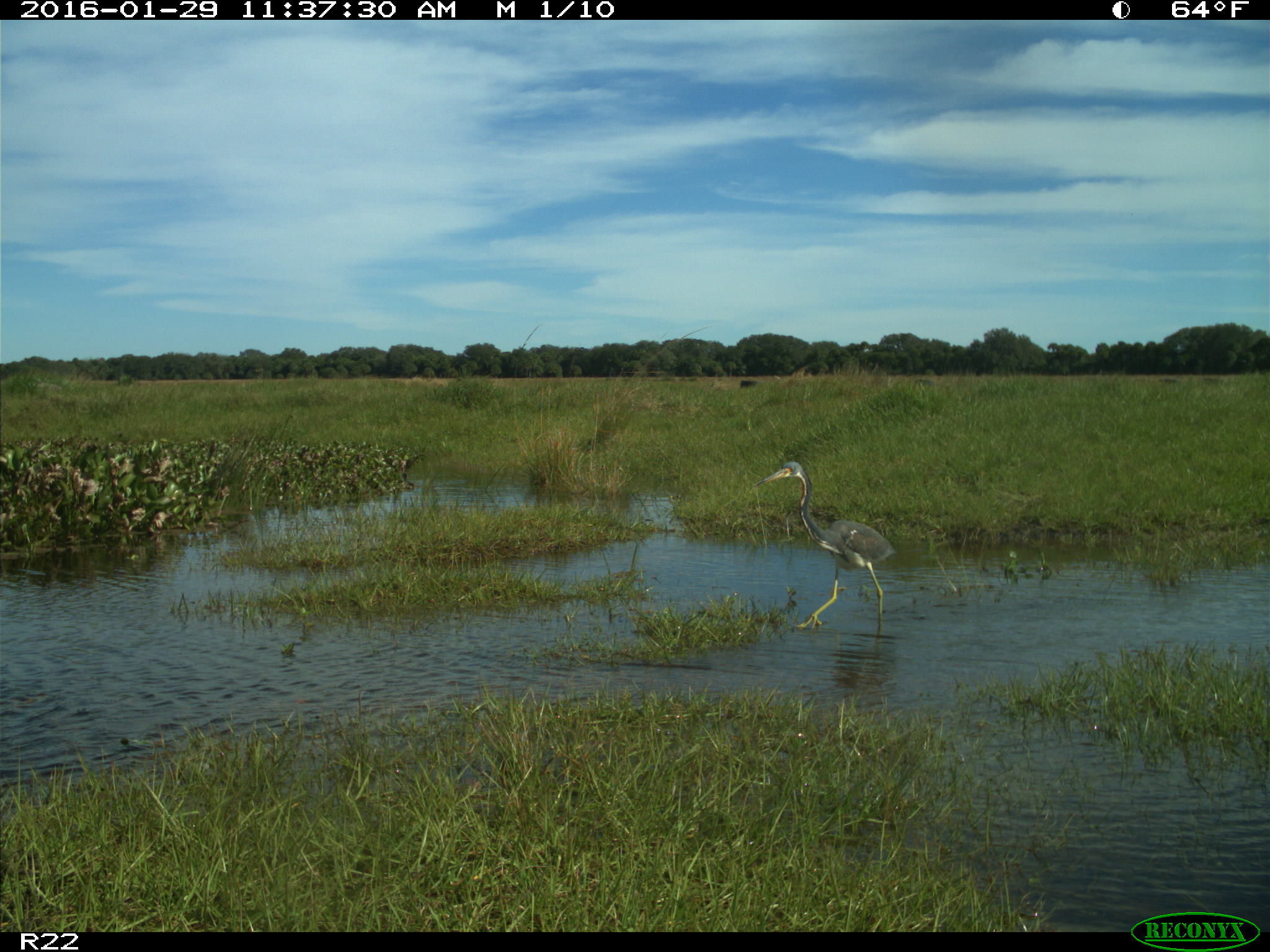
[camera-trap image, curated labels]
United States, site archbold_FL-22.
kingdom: Animalia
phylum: Chordata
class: Aves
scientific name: Aves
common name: birds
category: unidentified bird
Unidentified bird (birds) (Aves).